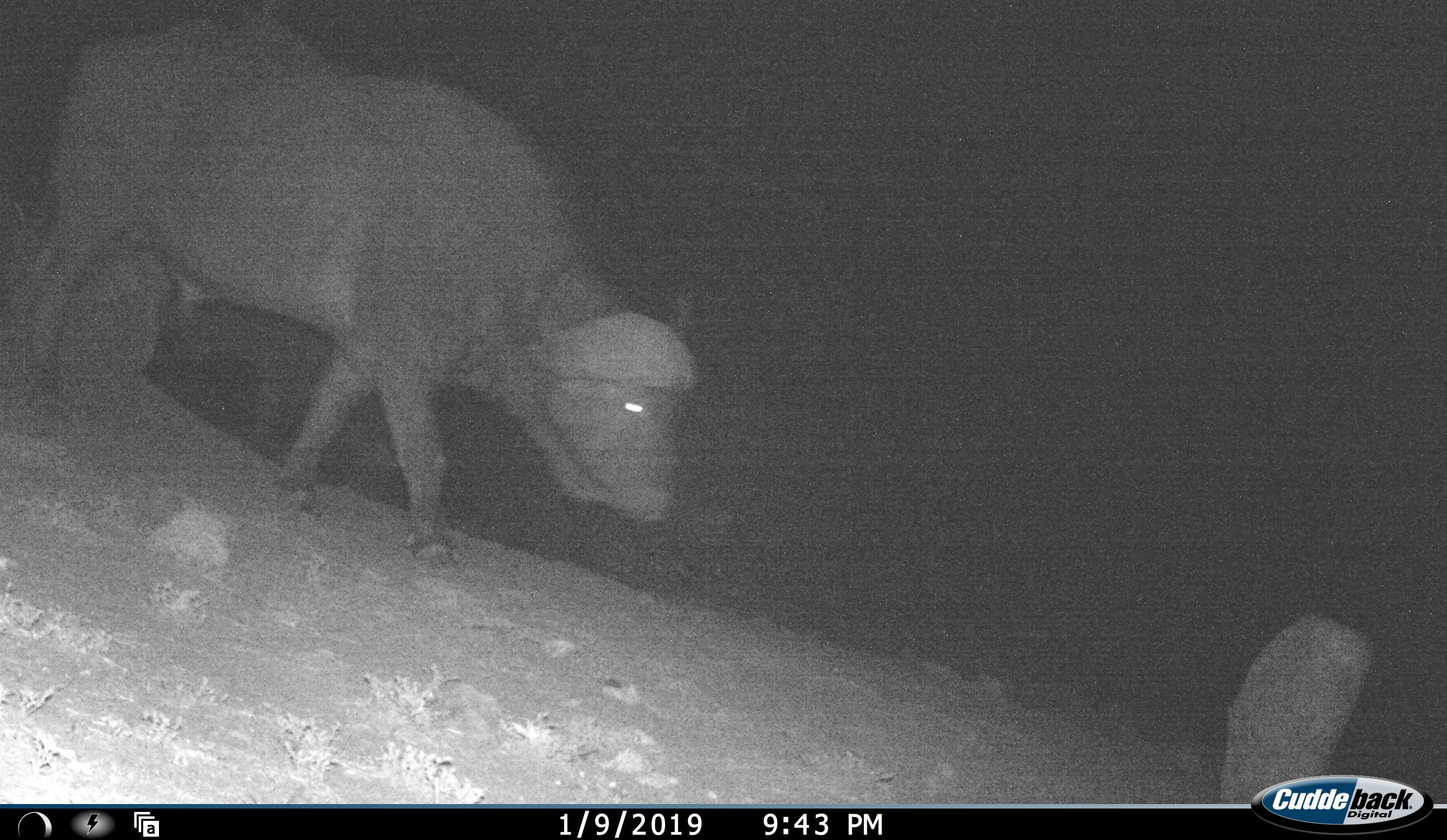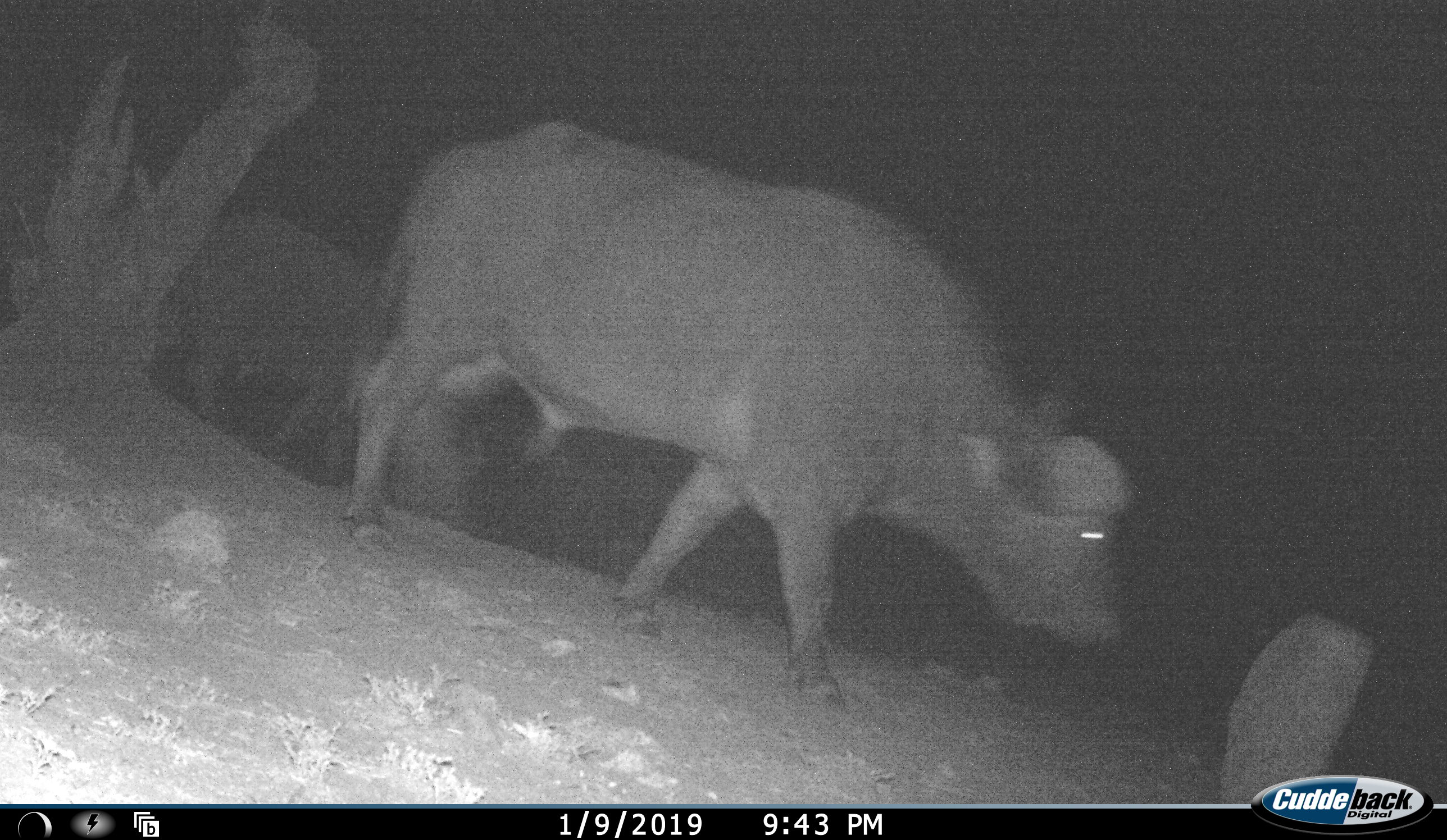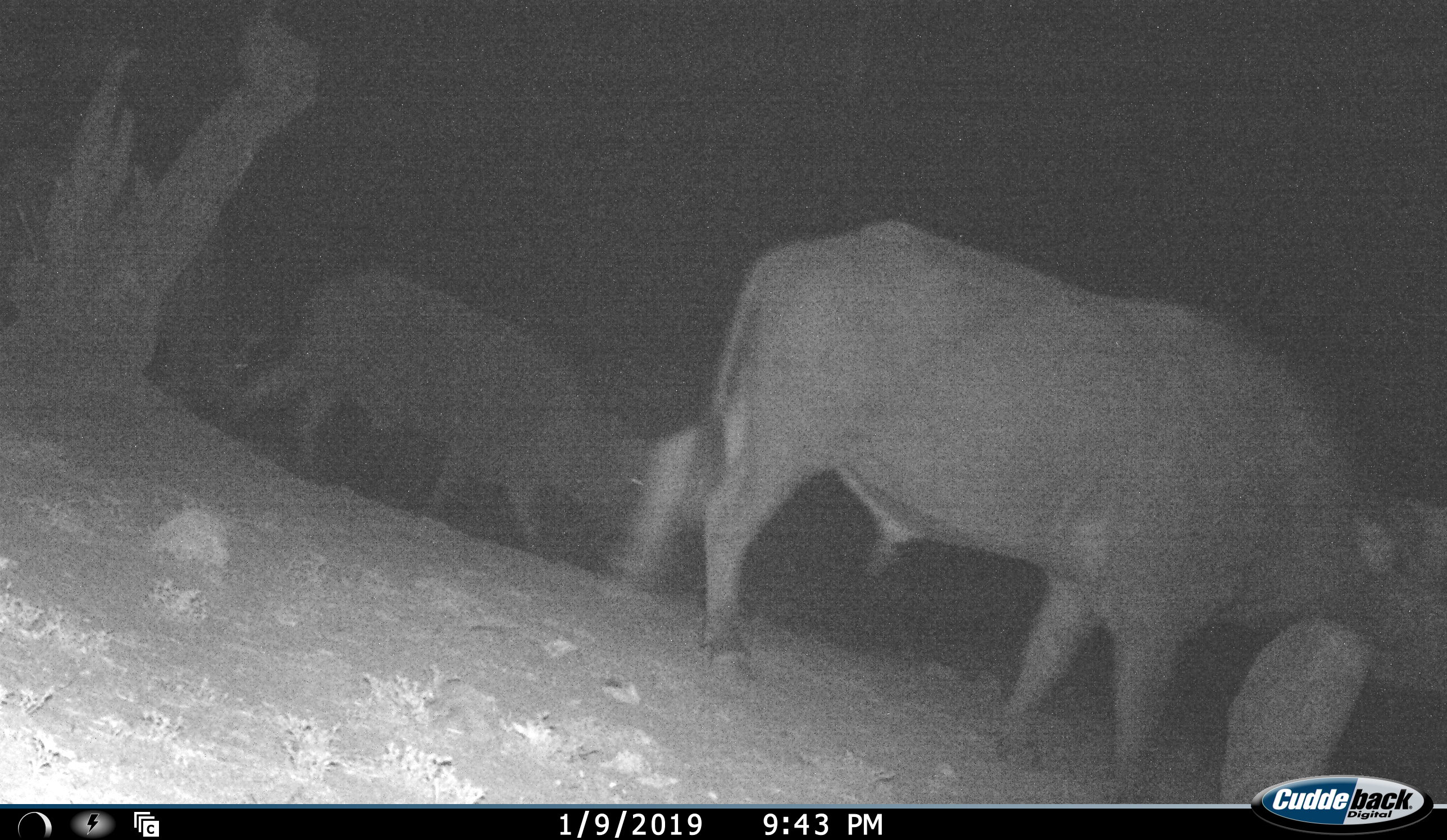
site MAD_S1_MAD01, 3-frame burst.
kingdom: Animalia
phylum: Chordata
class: Mammalia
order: Artiodactyla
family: Bovidae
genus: Syncerus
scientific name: Syncerus caffer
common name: african buffalo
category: buffalo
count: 3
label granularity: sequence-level